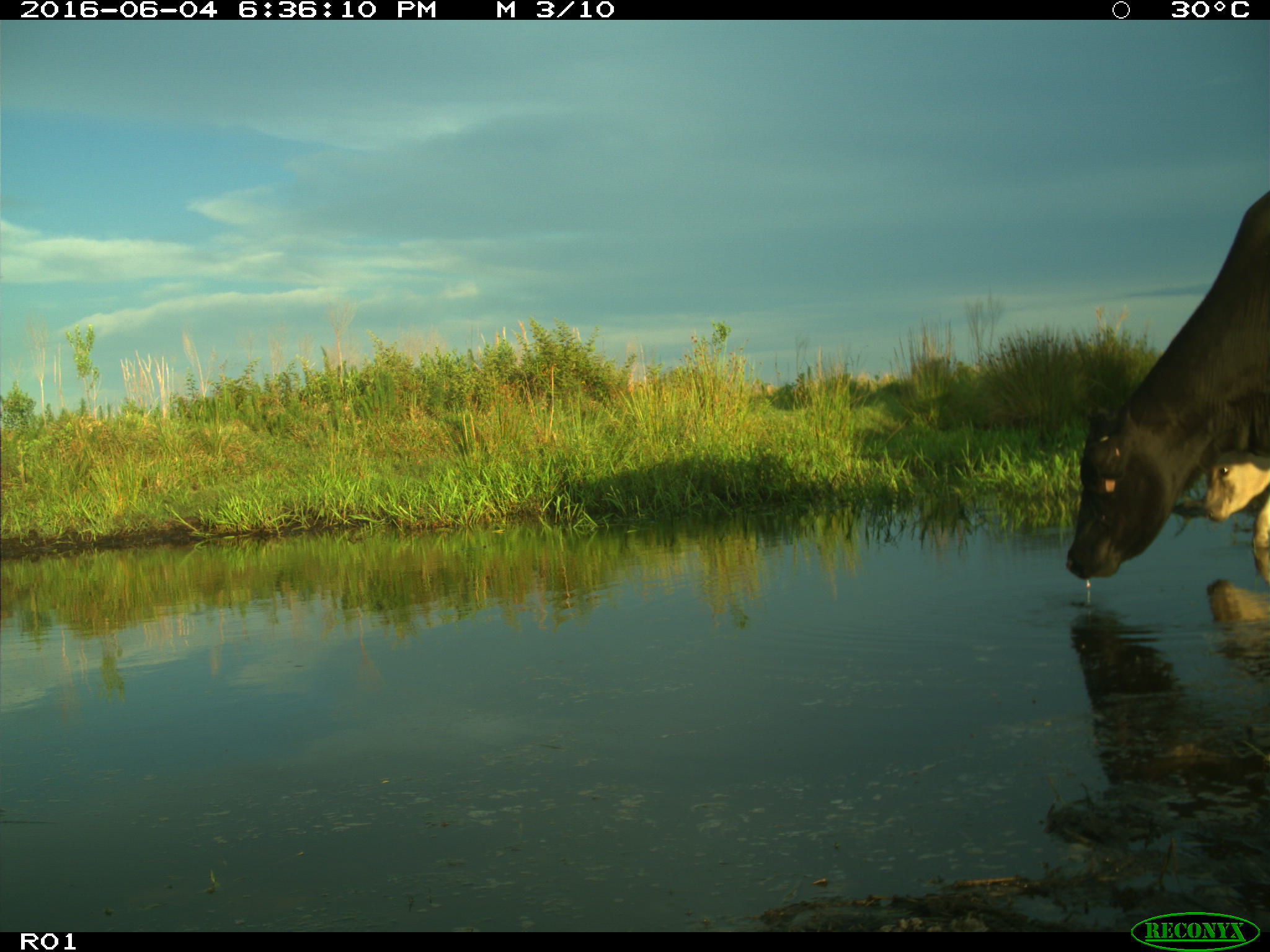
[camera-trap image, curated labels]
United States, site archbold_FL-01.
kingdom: Animalia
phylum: Chordata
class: Mammalia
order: Artiodactyla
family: Bovidae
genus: Bos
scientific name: Bos taurus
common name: domestic cow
Bos taurus (domestic cow).